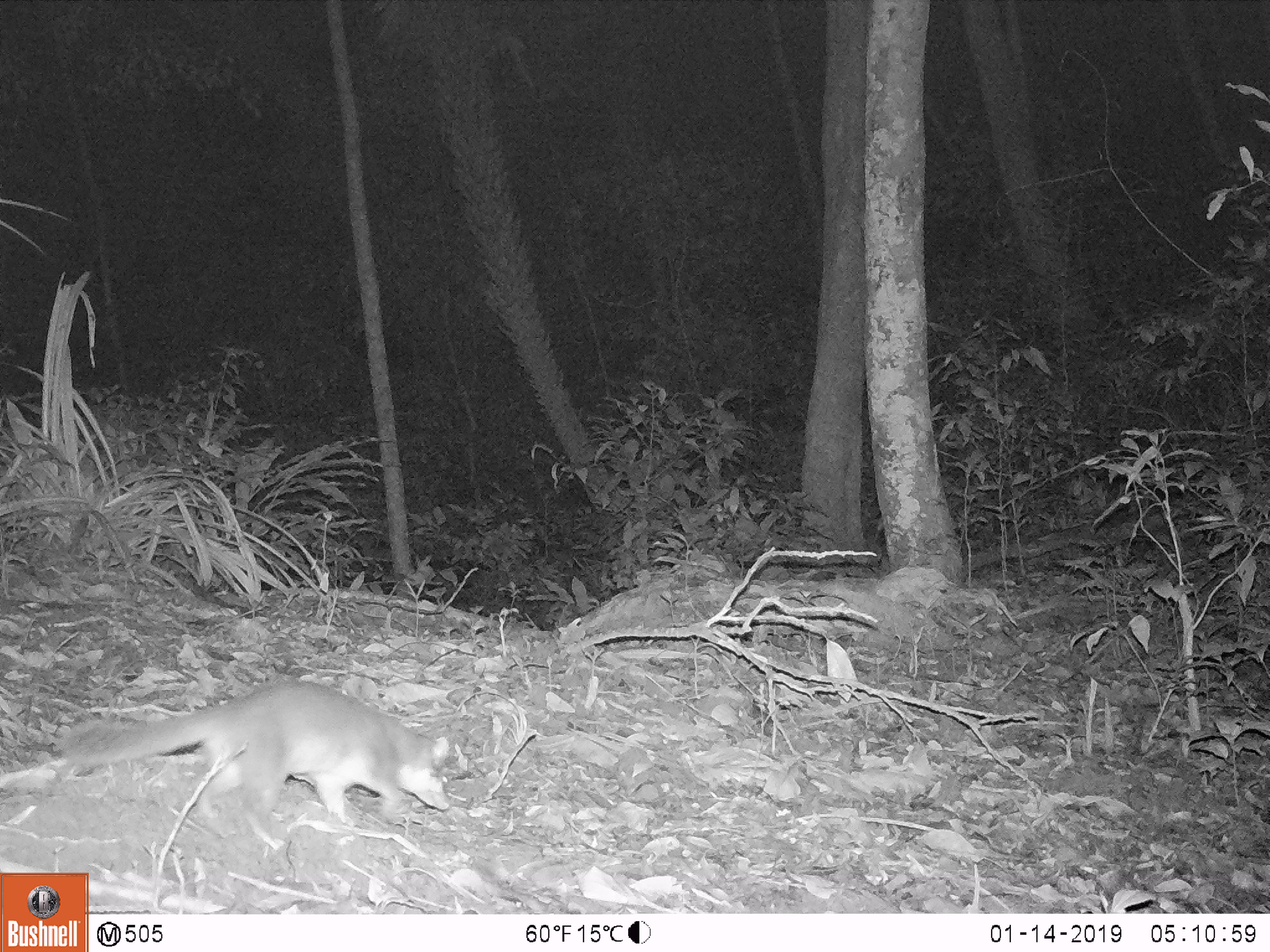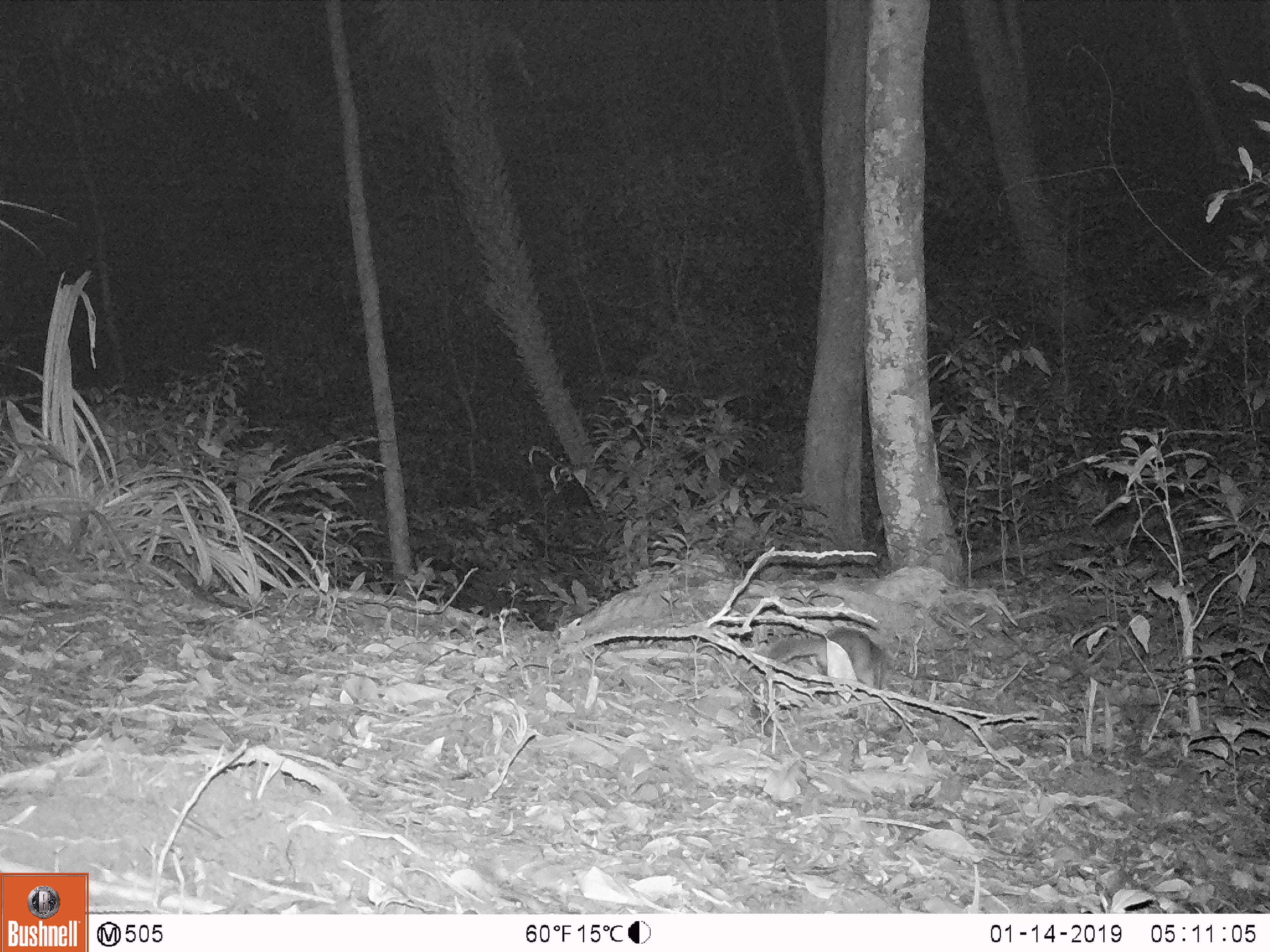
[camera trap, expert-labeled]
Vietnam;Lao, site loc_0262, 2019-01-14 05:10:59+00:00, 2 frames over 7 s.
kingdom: Animalia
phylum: Chordata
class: Mammalia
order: Carnivora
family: Mustelidae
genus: Melogale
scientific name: Melogale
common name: ferret badger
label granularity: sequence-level